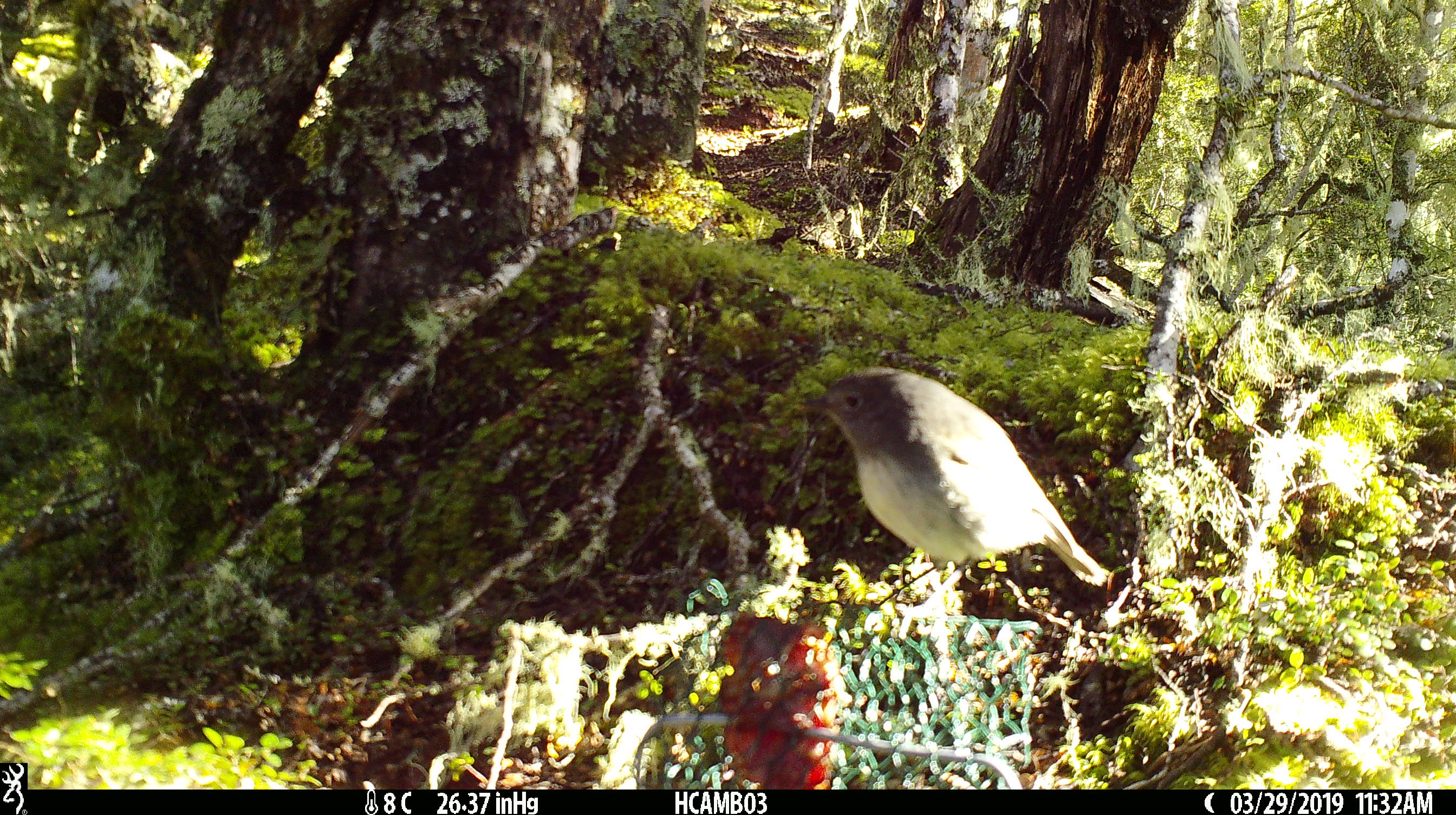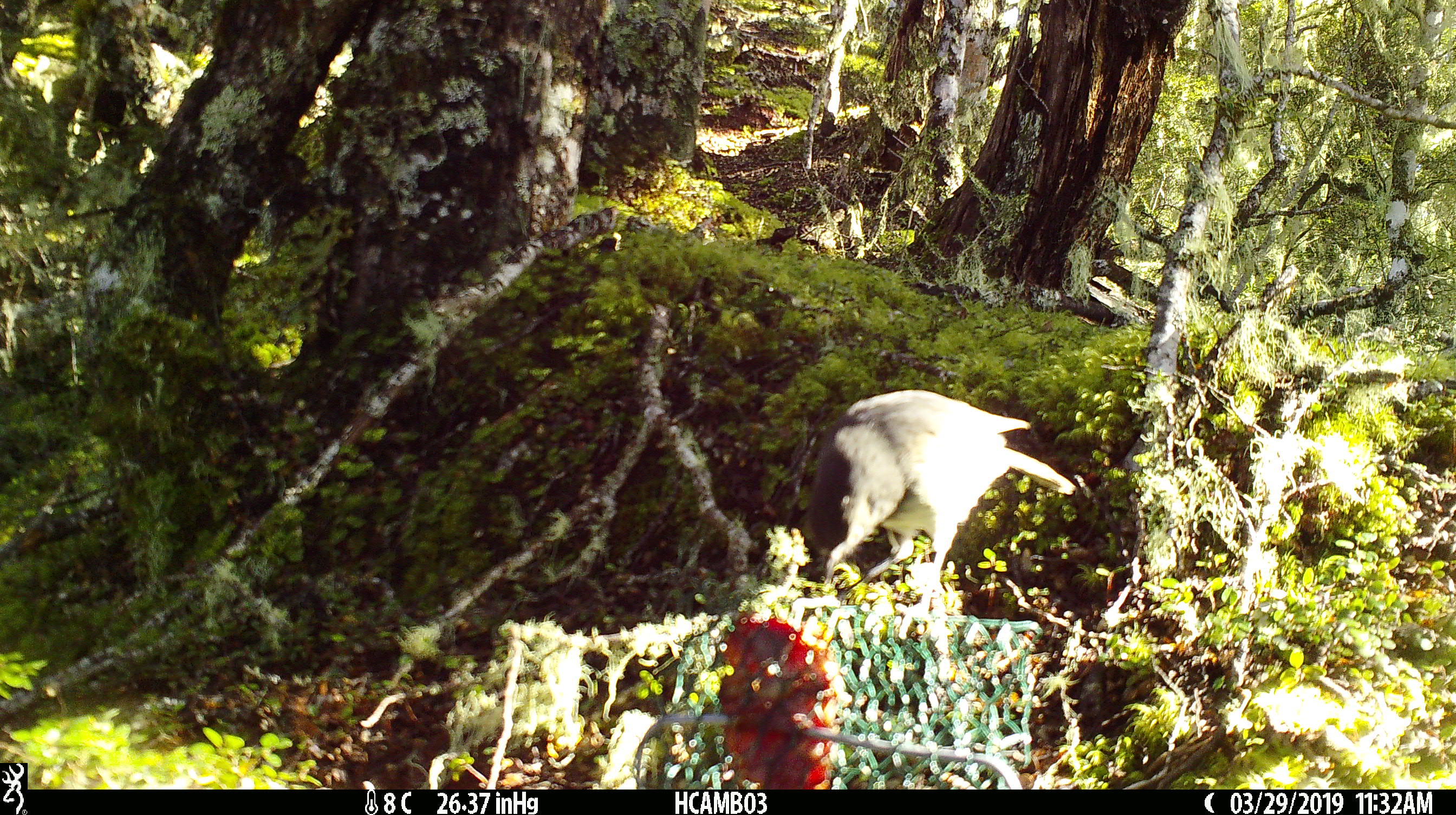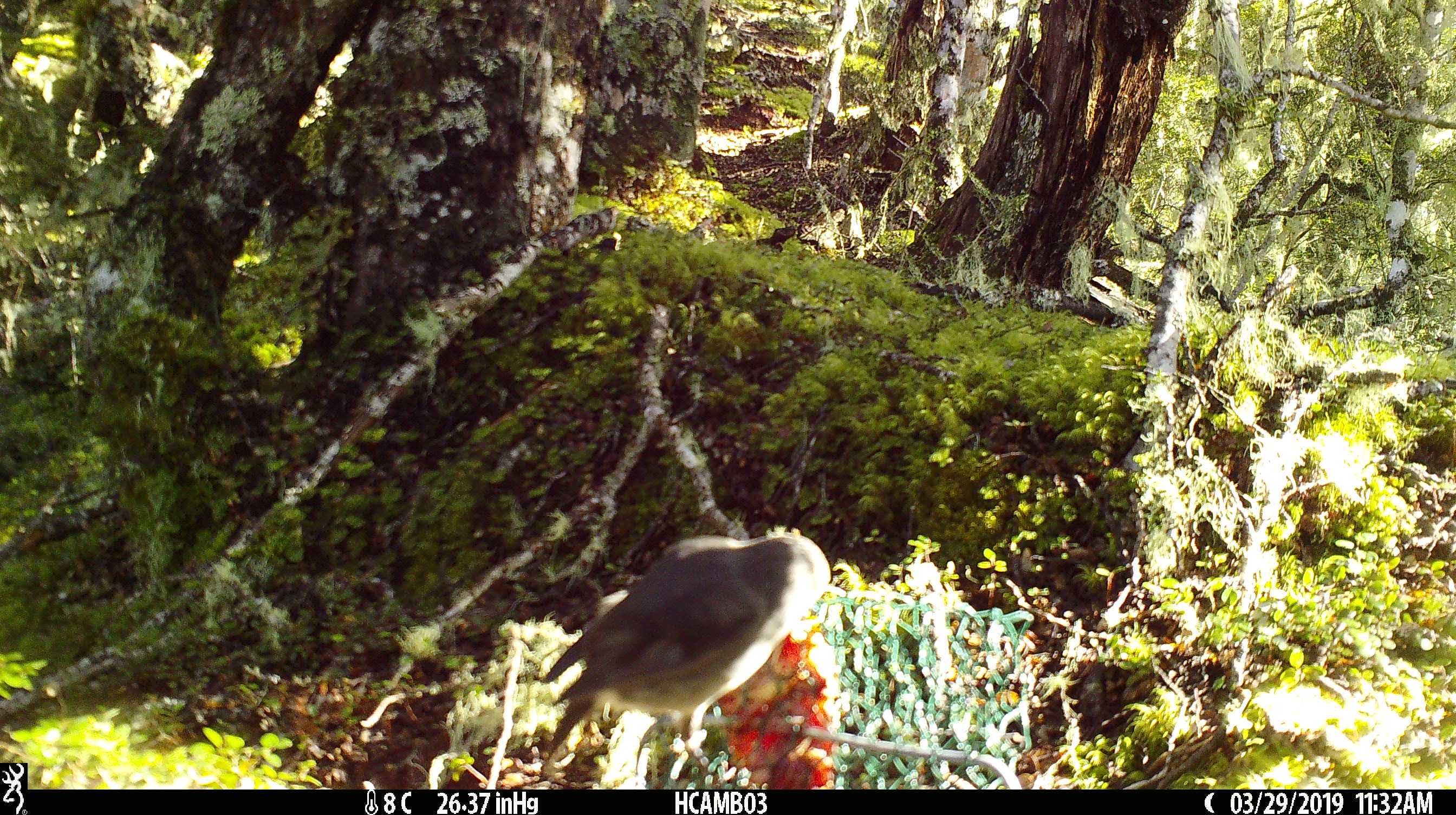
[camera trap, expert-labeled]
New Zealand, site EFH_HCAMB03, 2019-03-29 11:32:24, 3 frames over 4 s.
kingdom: Animalia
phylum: Chordata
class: Aves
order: Passeriformes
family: Petroicidae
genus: Petroica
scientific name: Petroica australis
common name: new zealand robin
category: robin